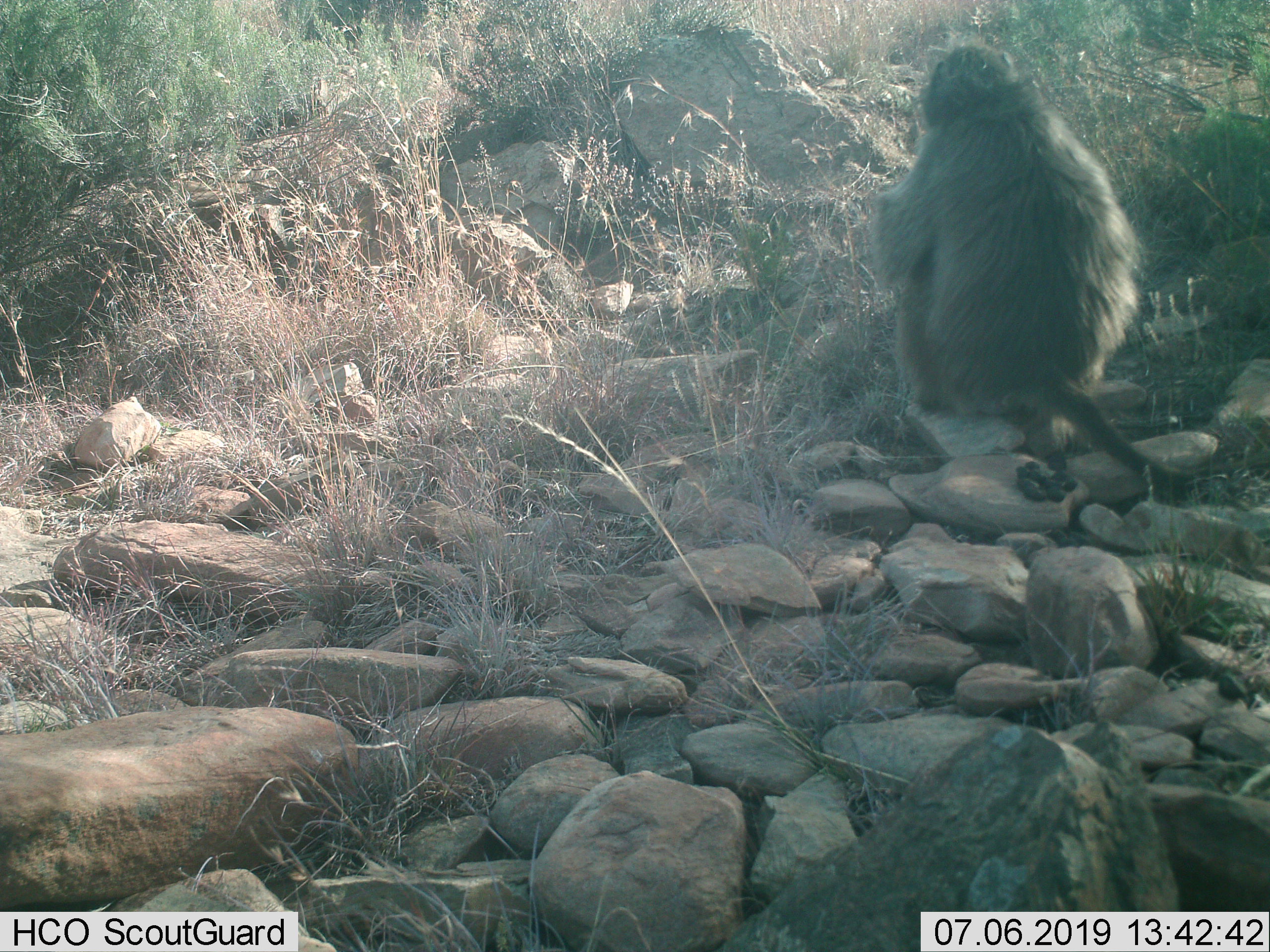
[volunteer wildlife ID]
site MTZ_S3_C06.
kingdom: Animalia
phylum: Chordata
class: Mammalia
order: Primates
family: Cercopithecidae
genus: Chlorocebus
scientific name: Chlorocebus pygerythrus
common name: vervet monkey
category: monkeyvervet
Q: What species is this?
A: Monkeyvervet (vervet monkey) (Chlorocebus pygerythrus).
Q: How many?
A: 1.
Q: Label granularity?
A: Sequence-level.